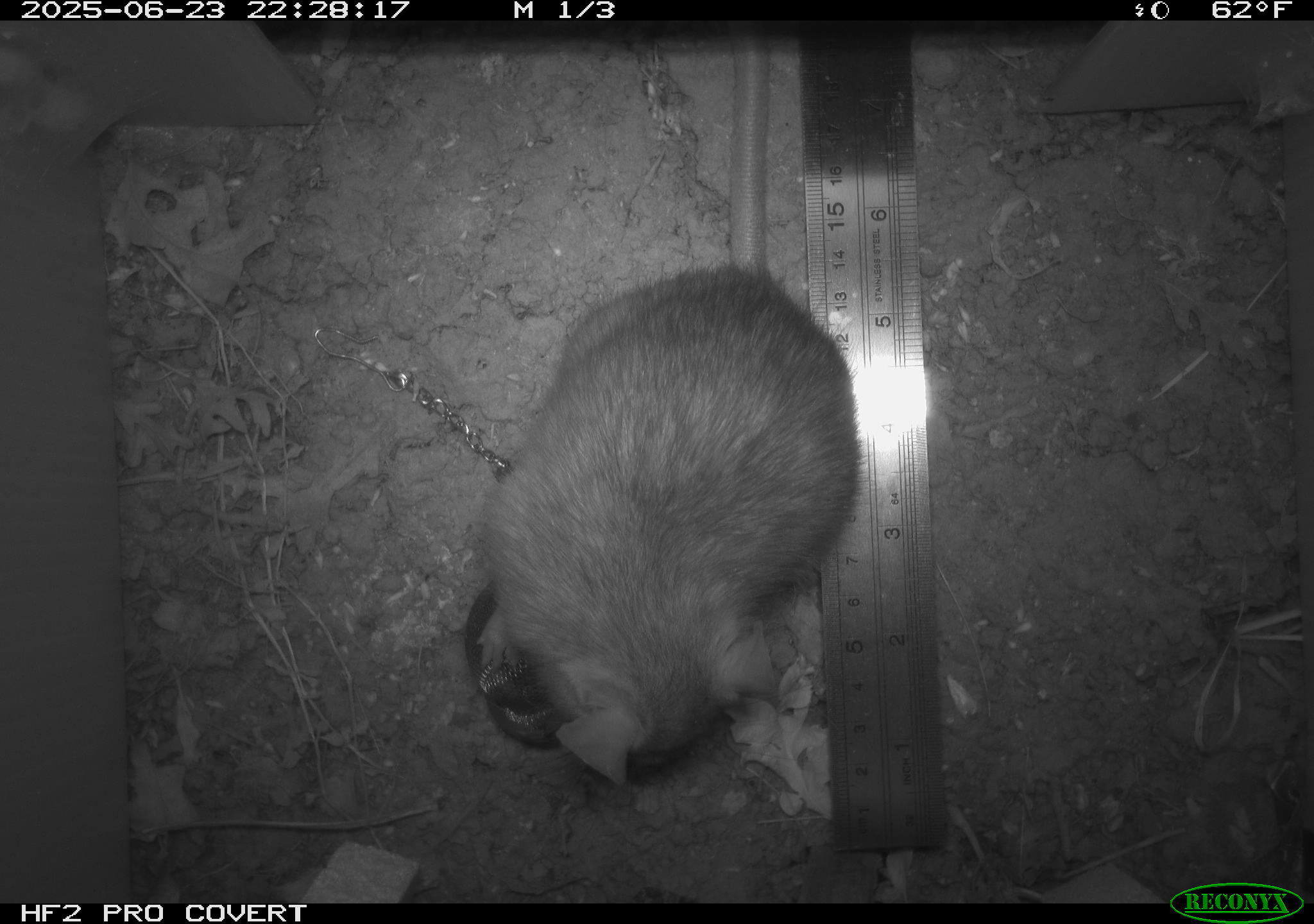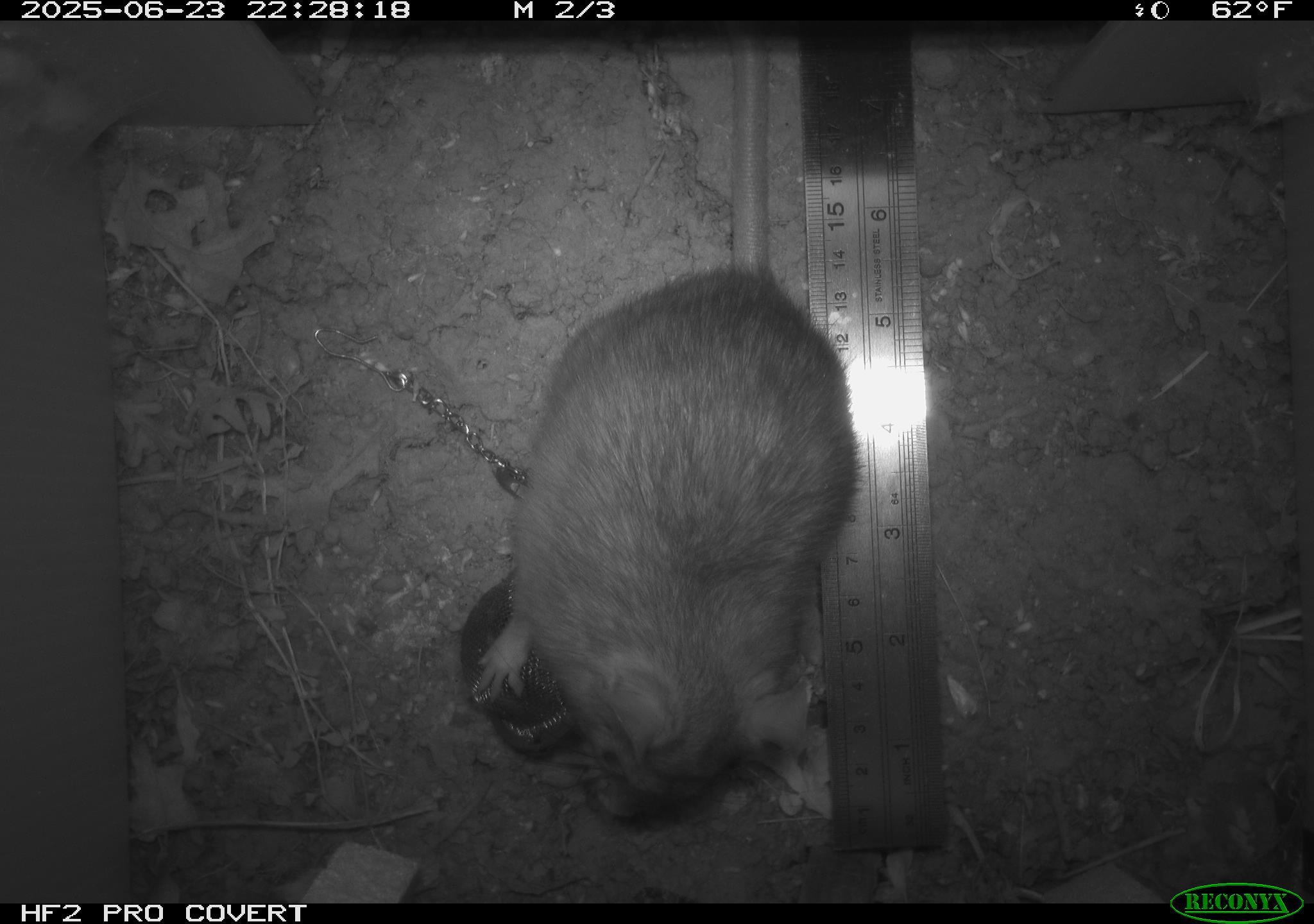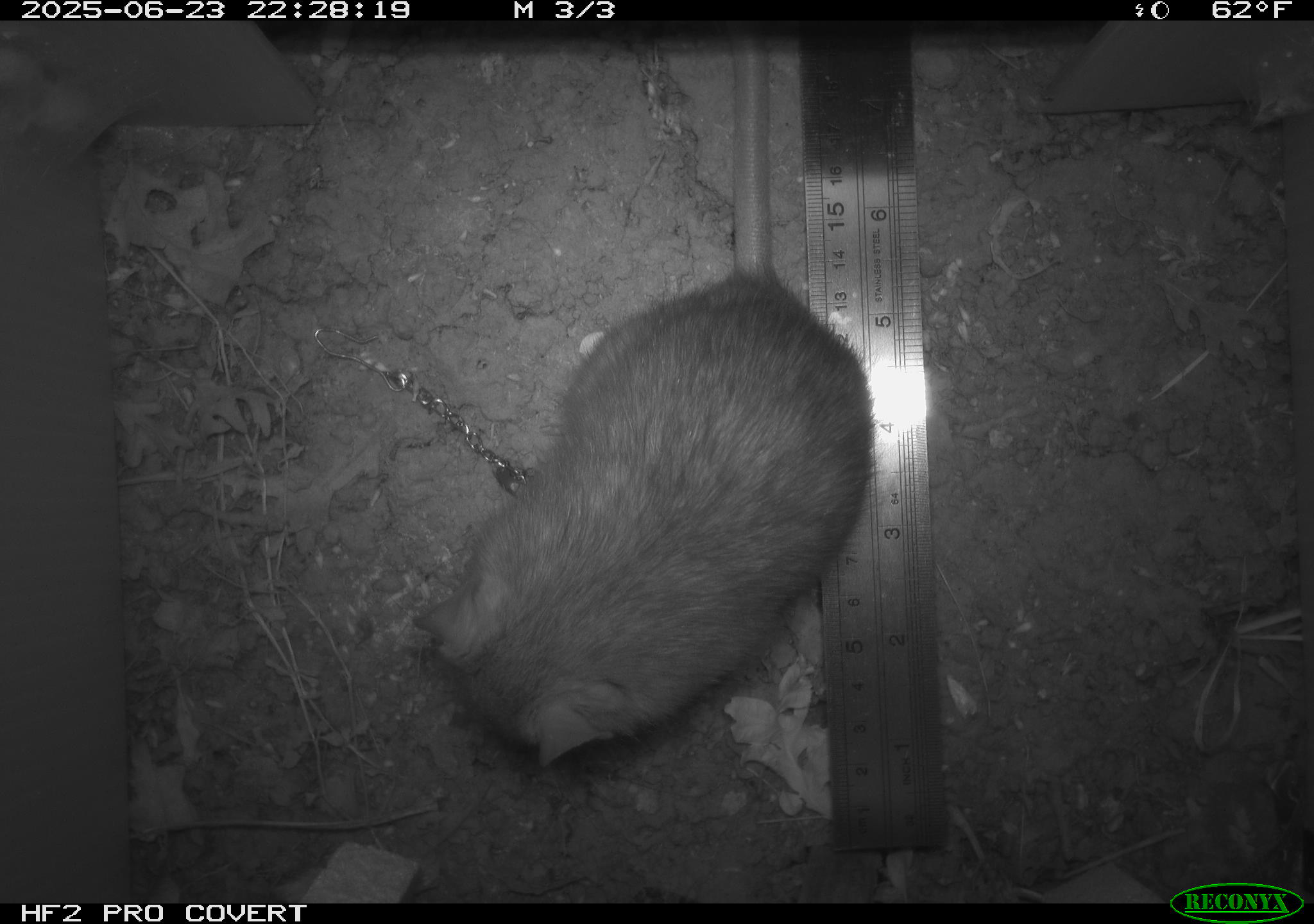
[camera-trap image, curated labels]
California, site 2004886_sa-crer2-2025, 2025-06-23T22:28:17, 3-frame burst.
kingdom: Animalia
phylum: Chordata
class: Mammalia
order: Rodentia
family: Muridae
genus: Rattus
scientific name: Rattus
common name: rat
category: rattus species